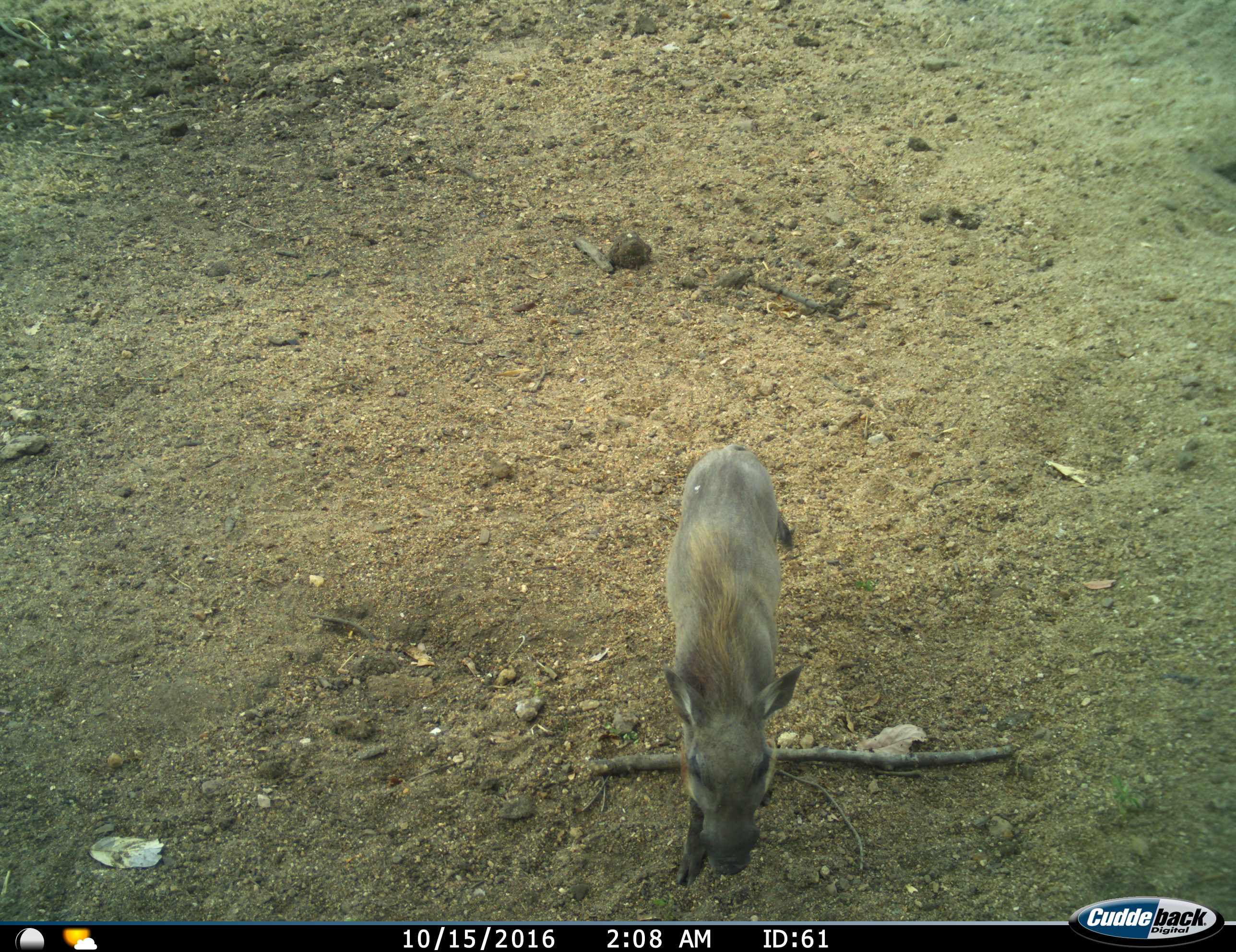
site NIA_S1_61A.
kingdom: Animalia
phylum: Chordata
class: Mammalia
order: Artiodactyla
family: Suidae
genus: Phacochoerus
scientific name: Phacochoerus africanus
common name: warthog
Warthog (Phacochoerus africanus), count 1. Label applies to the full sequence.